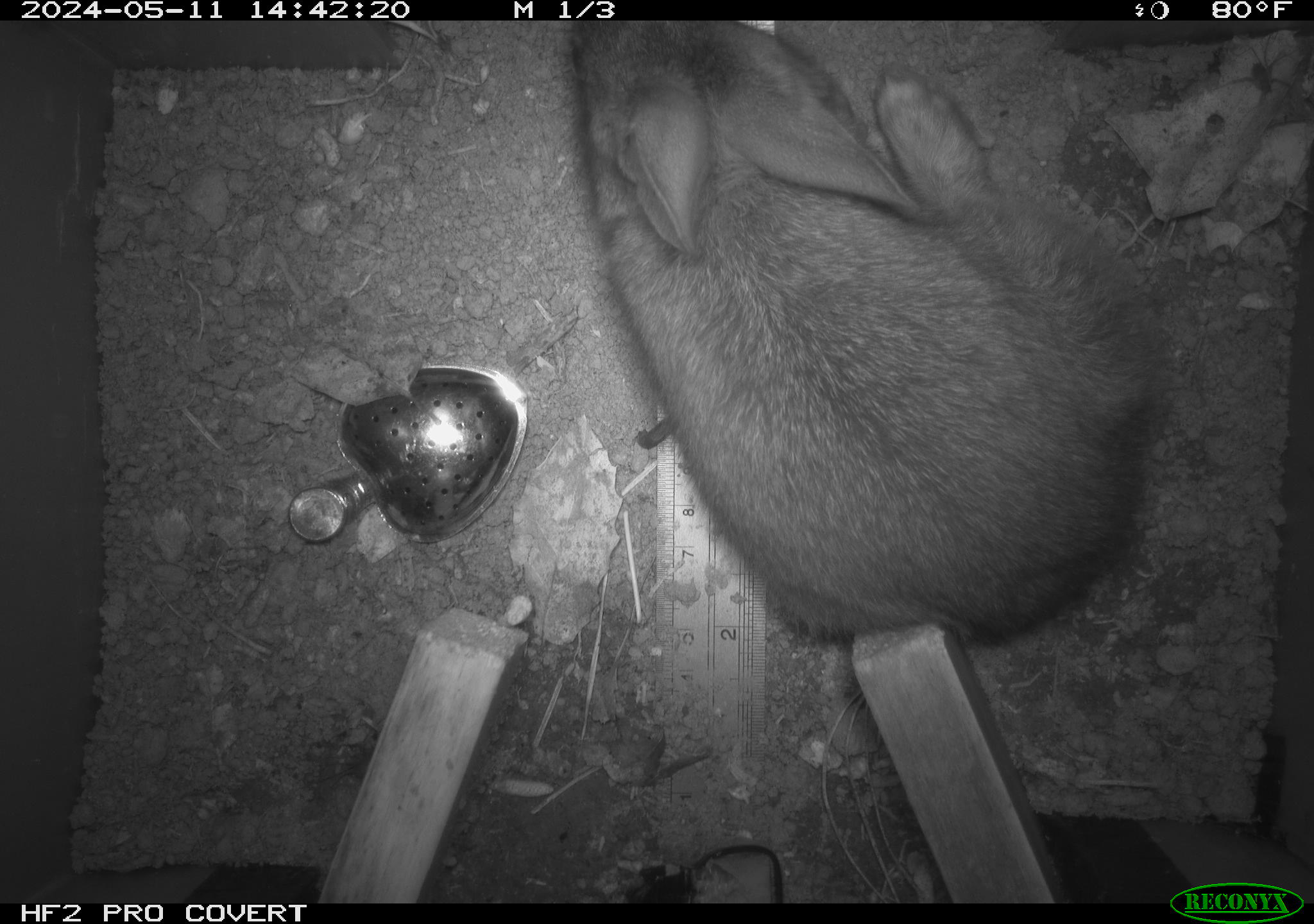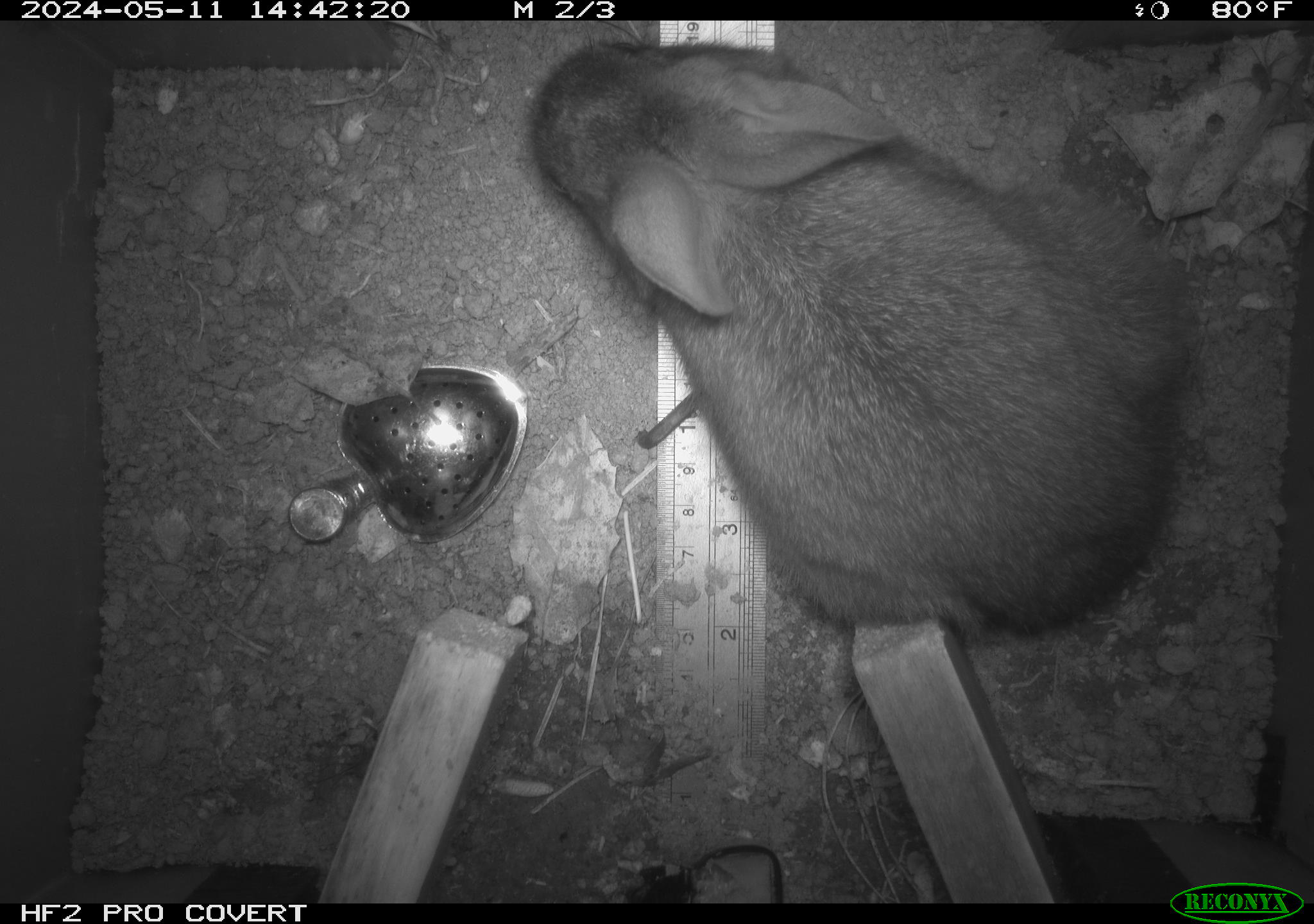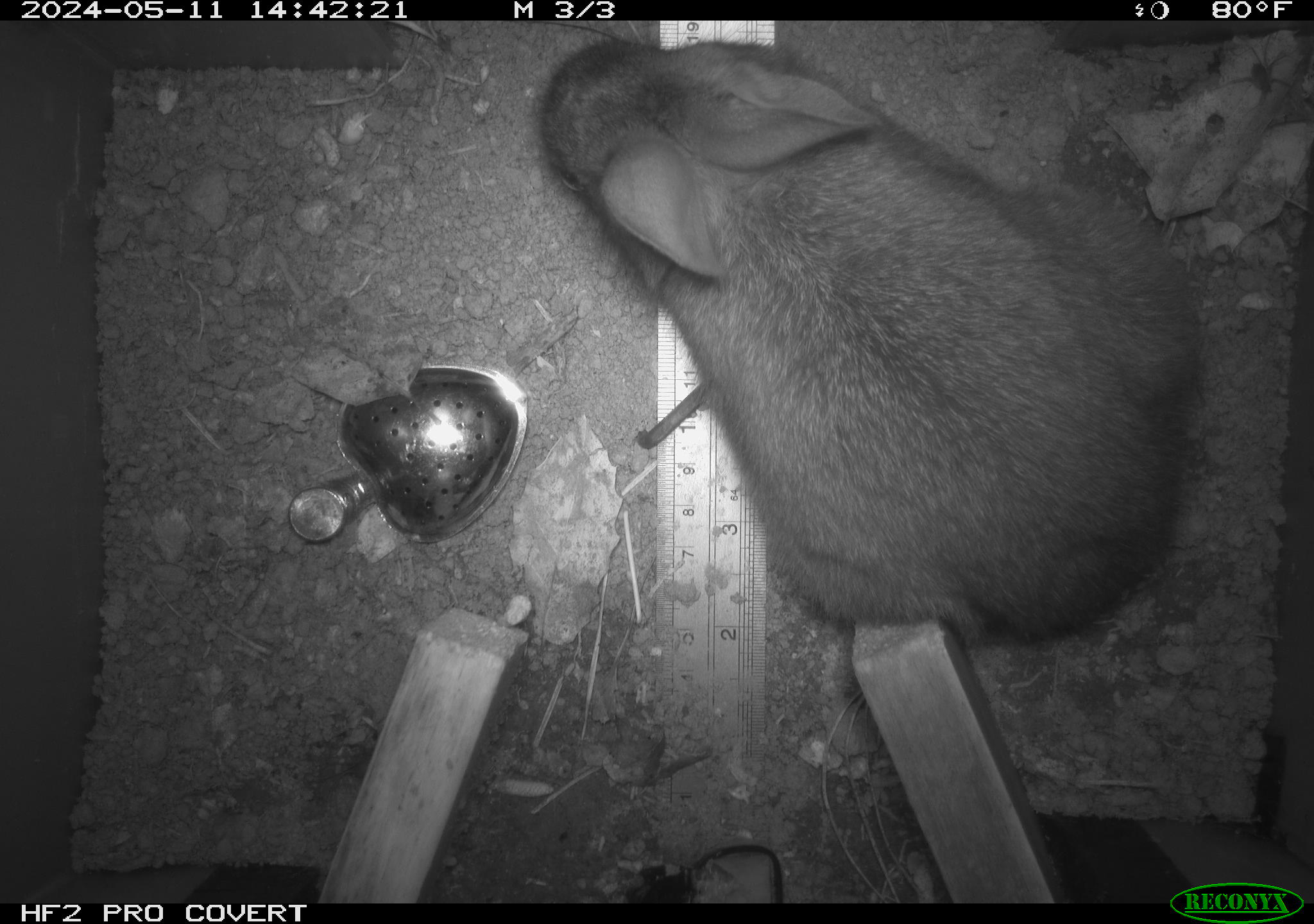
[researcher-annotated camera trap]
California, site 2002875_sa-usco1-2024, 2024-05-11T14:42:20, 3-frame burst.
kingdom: Animalia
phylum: Chordata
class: Mammalia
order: Lagomorpha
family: Leporidae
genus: Sylvilagus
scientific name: Sylvilagus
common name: cottontail rabbits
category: sylvilagus species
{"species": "sylvilagus species (cottontail rabbits) (Sylvilagus)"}